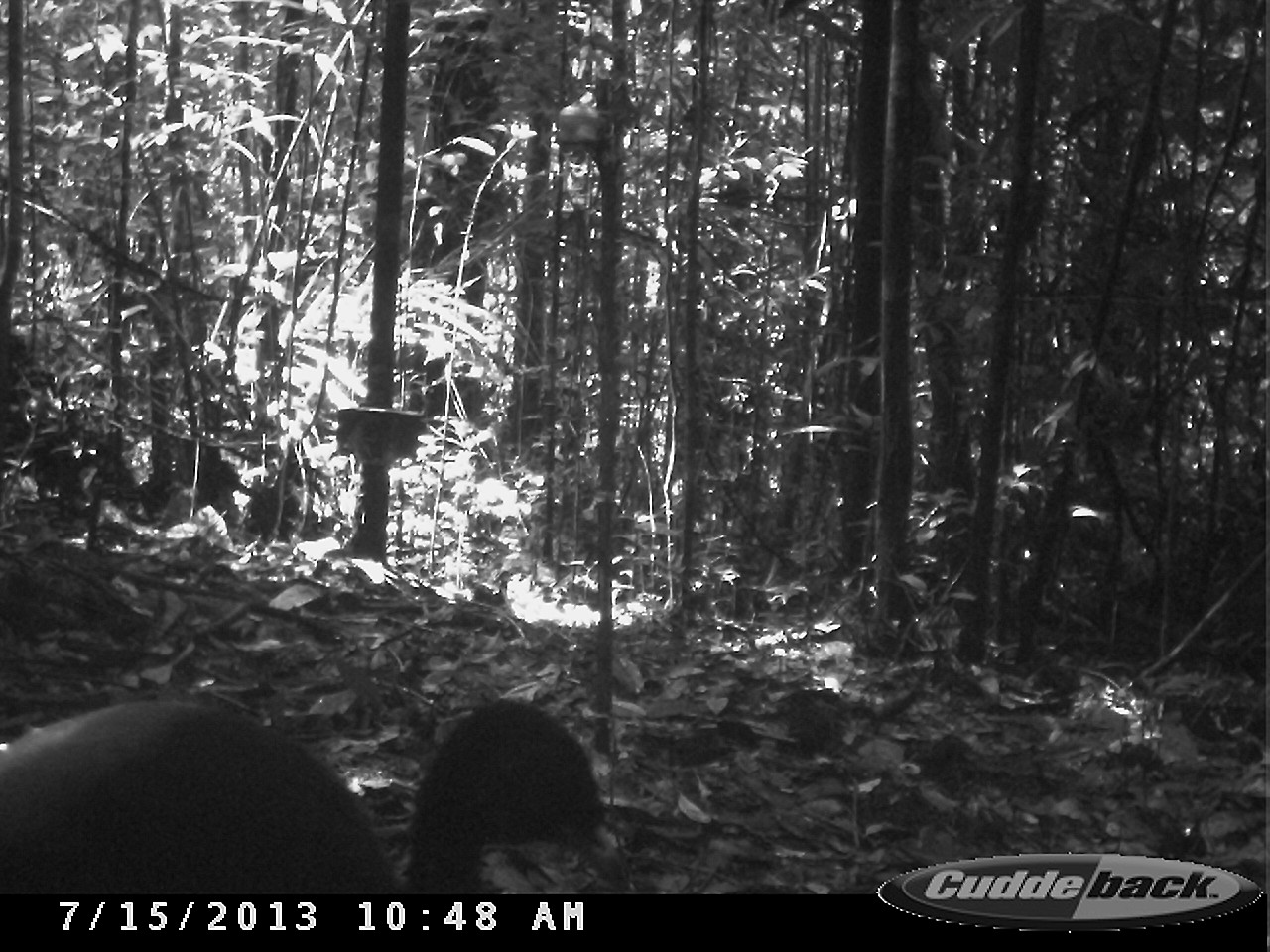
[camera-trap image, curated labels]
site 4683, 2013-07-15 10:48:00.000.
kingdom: Animalia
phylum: Chordata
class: Aves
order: Gruiformes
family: Psophiidae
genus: Psophia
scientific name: Psophia crepitans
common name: gray-winged trumpeter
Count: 1.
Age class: adult.